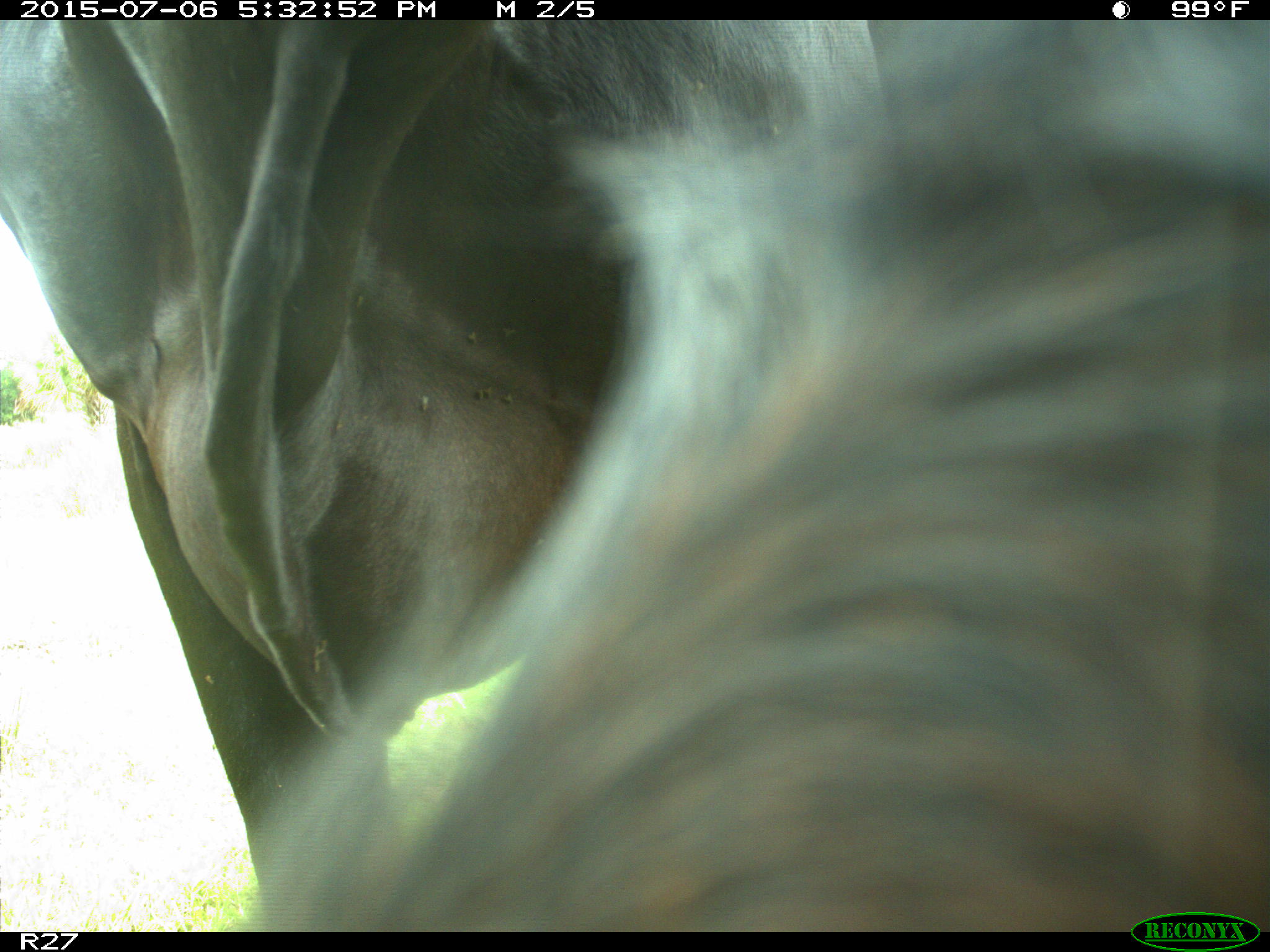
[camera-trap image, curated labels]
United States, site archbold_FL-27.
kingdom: Animalia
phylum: Chordata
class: Mammalia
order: Artiodactyla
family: Bovidae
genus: Bos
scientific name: Bos taurus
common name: domestic cow